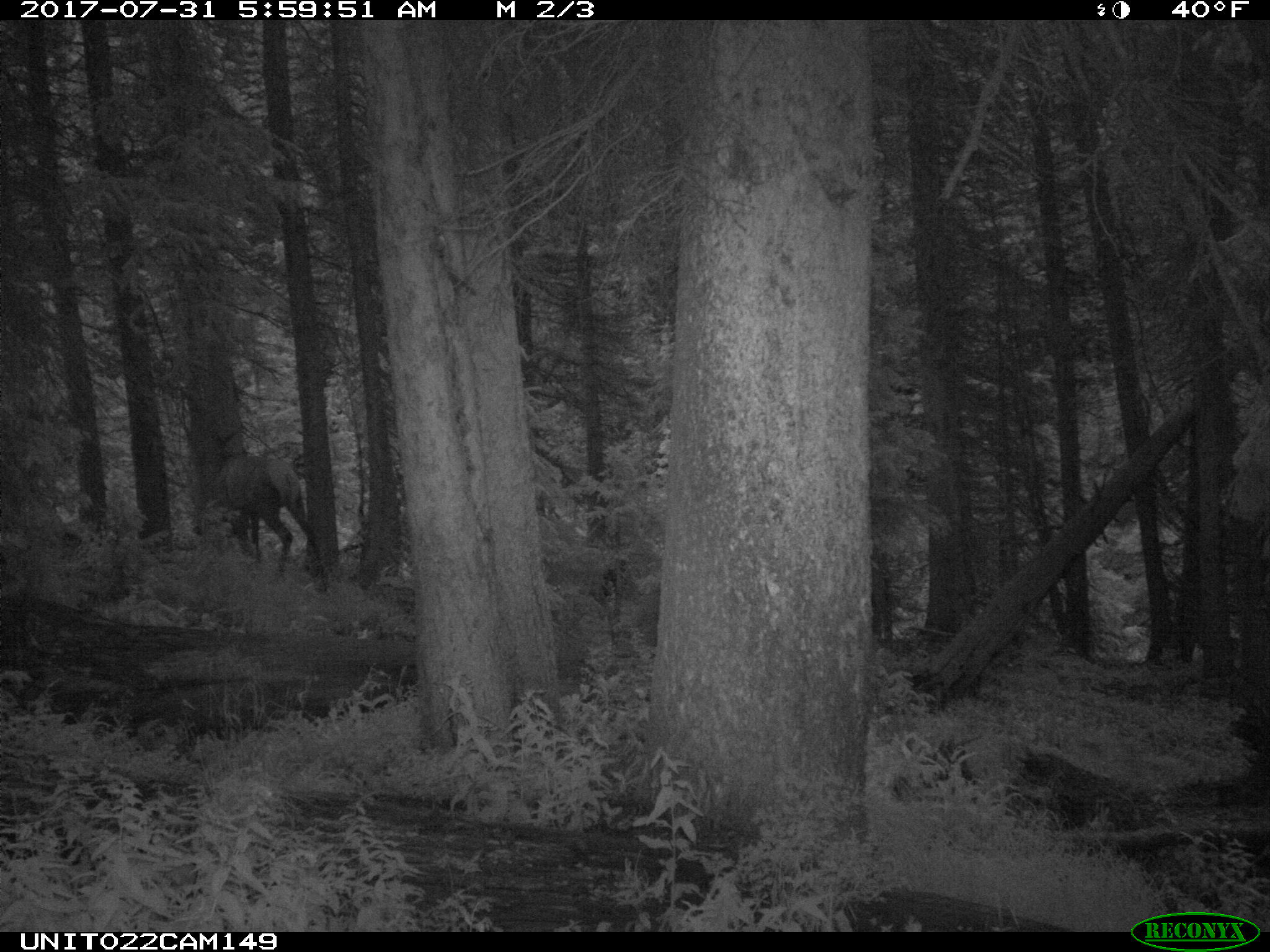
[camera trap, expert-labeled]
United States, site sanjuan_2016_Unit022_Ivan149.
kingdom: Animalia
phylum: Chordata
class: Mammalia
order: Artiodactyla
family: Cervidae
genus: Cervus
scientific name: Cervus elaphus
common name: red deer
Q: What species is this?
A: Cervus elaphus (red deer).